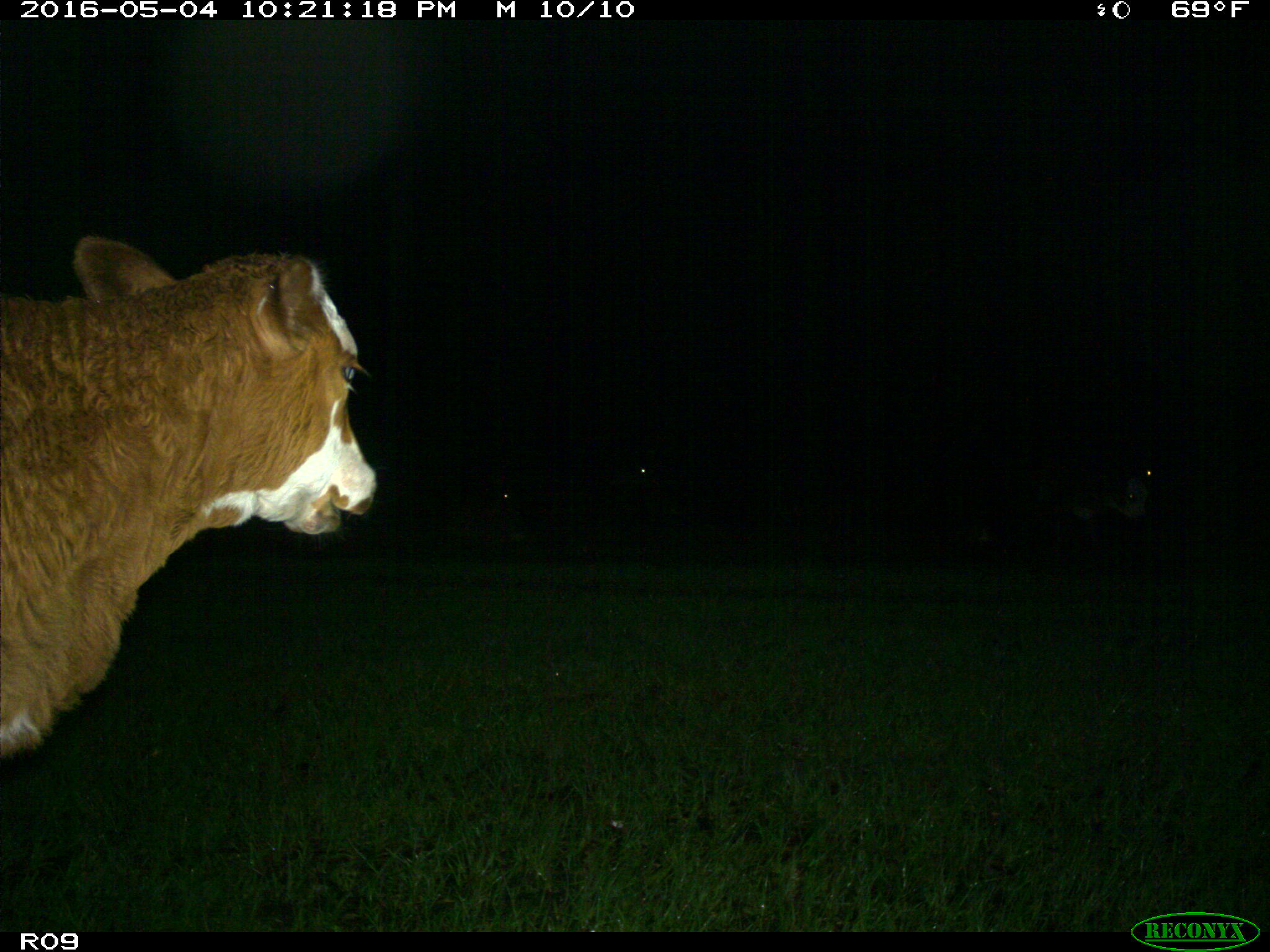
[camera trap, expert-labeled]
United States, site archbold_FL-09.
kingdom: Animalia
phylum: Chordata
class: Mammalia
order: Artiodactyla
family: Bovidae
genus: Bos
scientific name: Bos taurus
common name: domestic cow